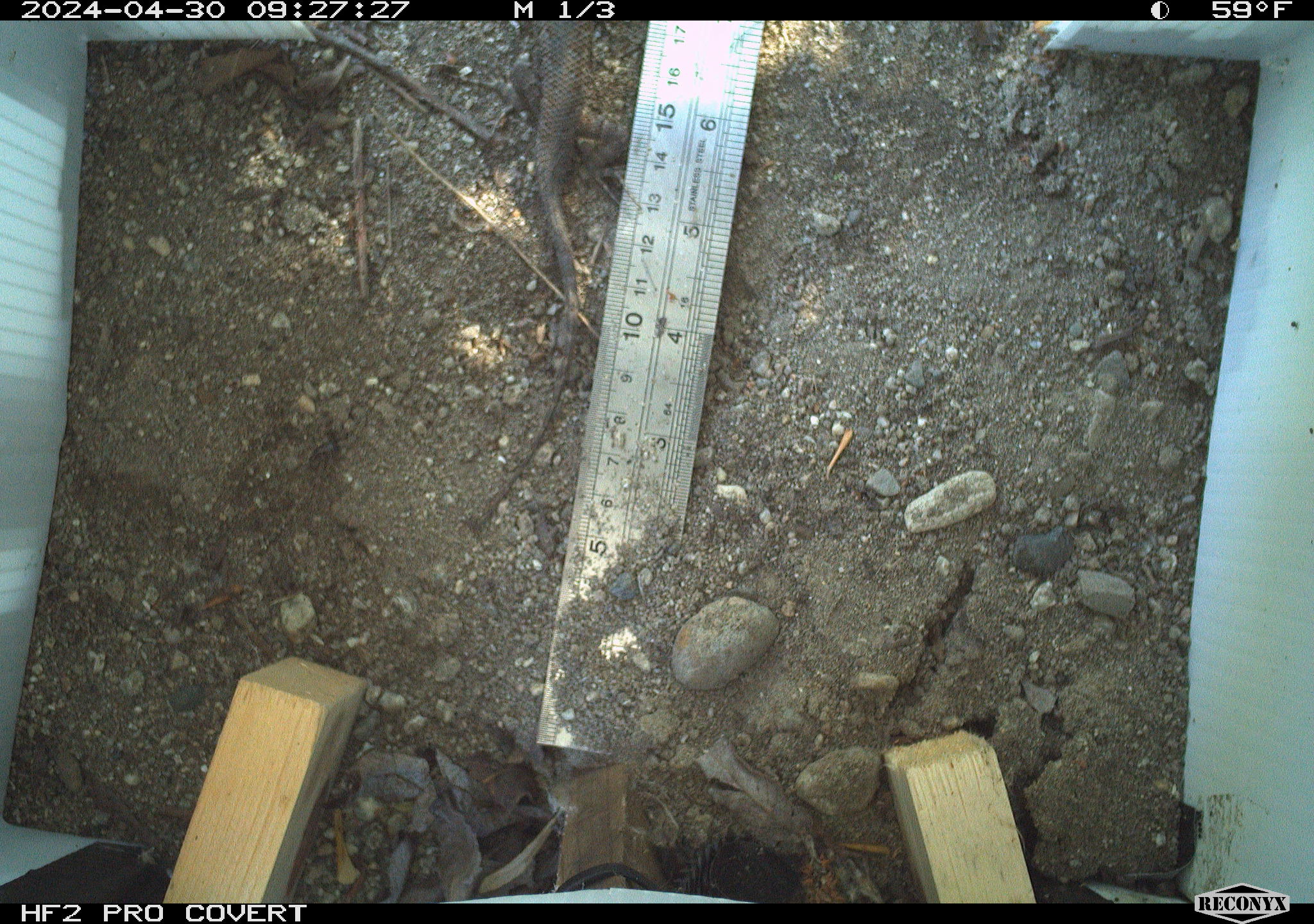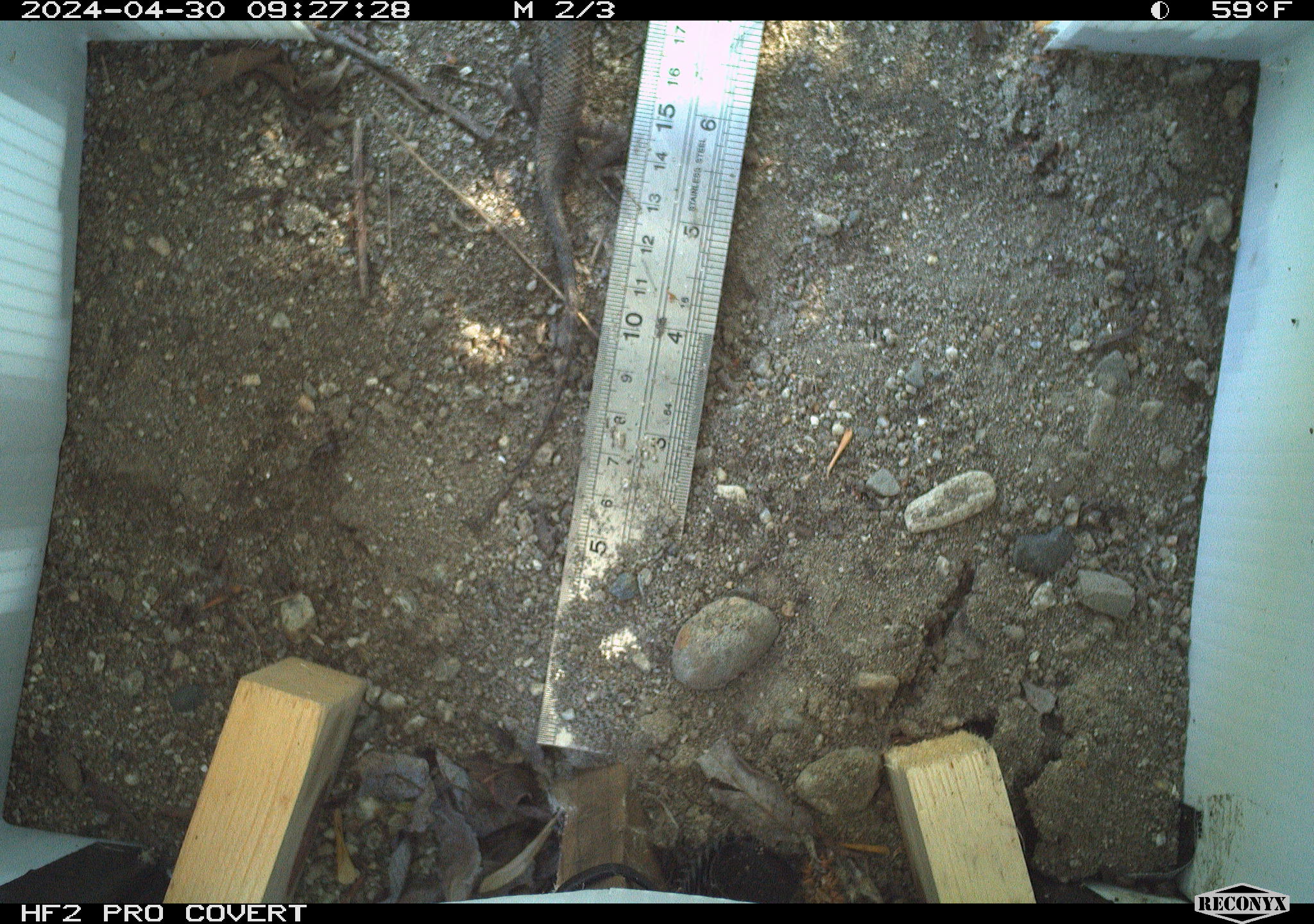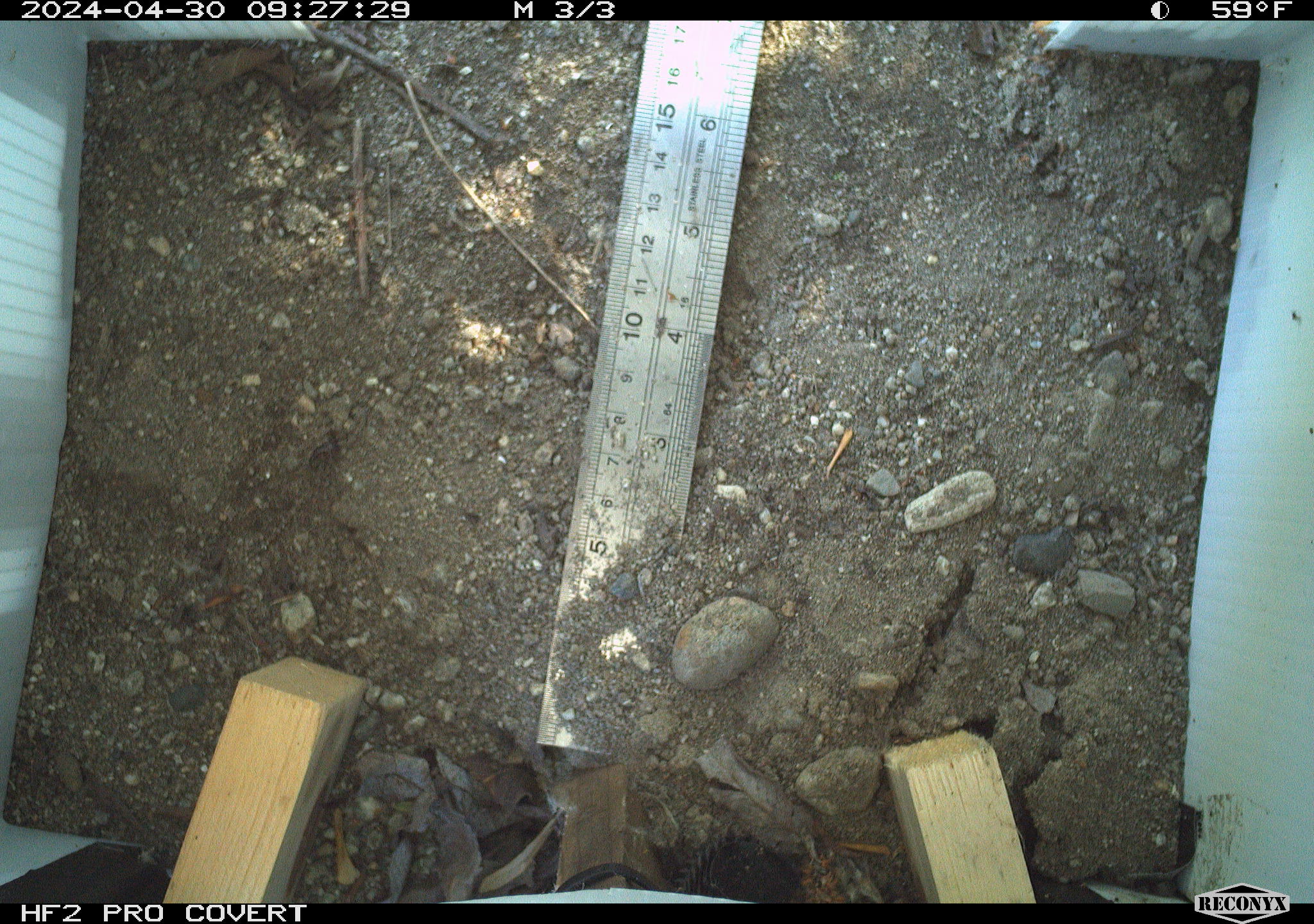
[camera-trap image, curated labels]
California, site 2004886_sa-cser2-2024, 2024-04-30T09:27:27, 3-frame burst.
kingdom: Animalia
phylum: Chordata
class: Reptilia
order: Squamata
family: Phrynosomatidae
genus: Sceloporus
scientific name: Sceloporus occidentalis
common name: western fence lizard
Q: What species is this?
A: Western fence lizard (Sceloporus occidentalis).